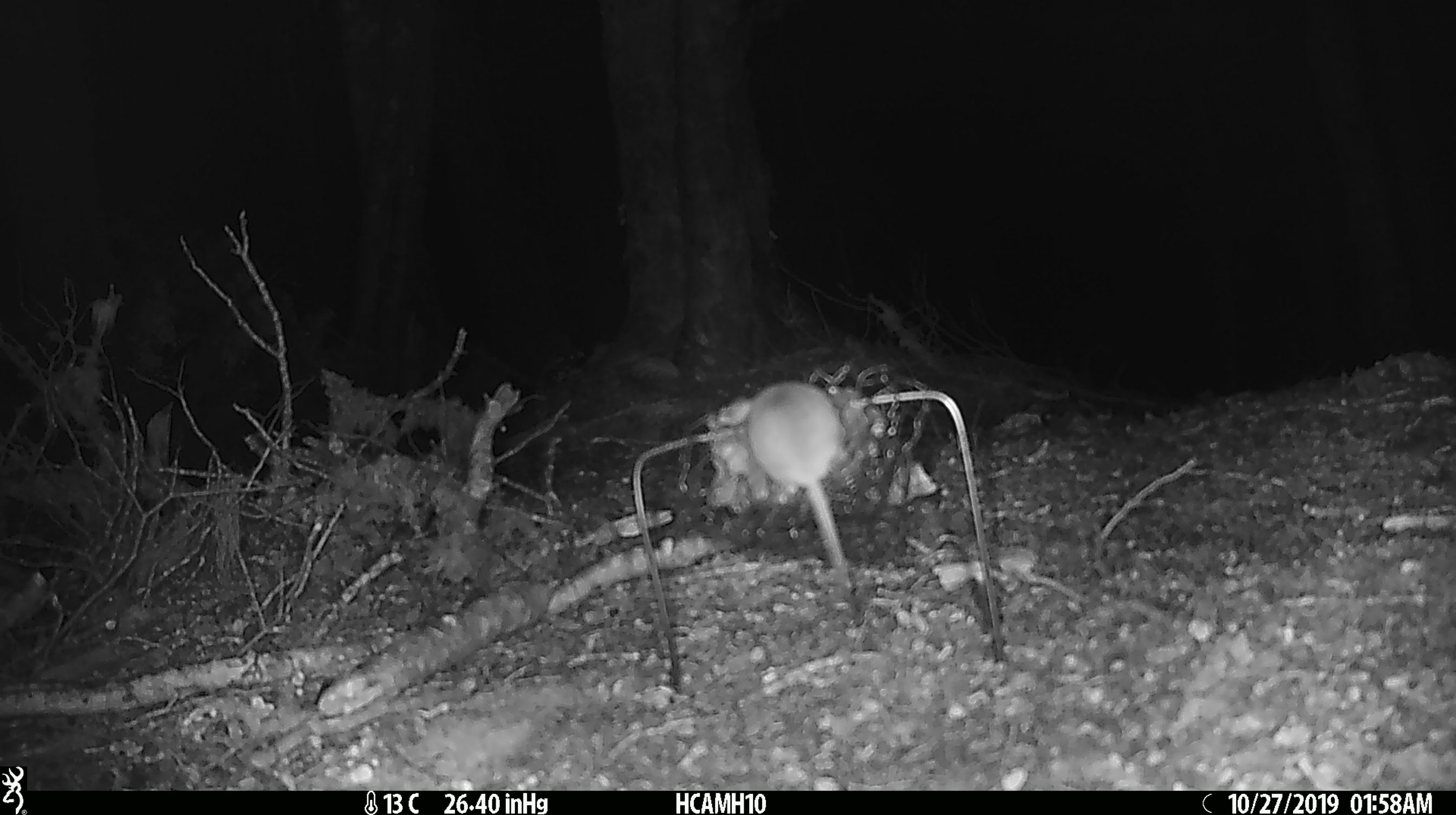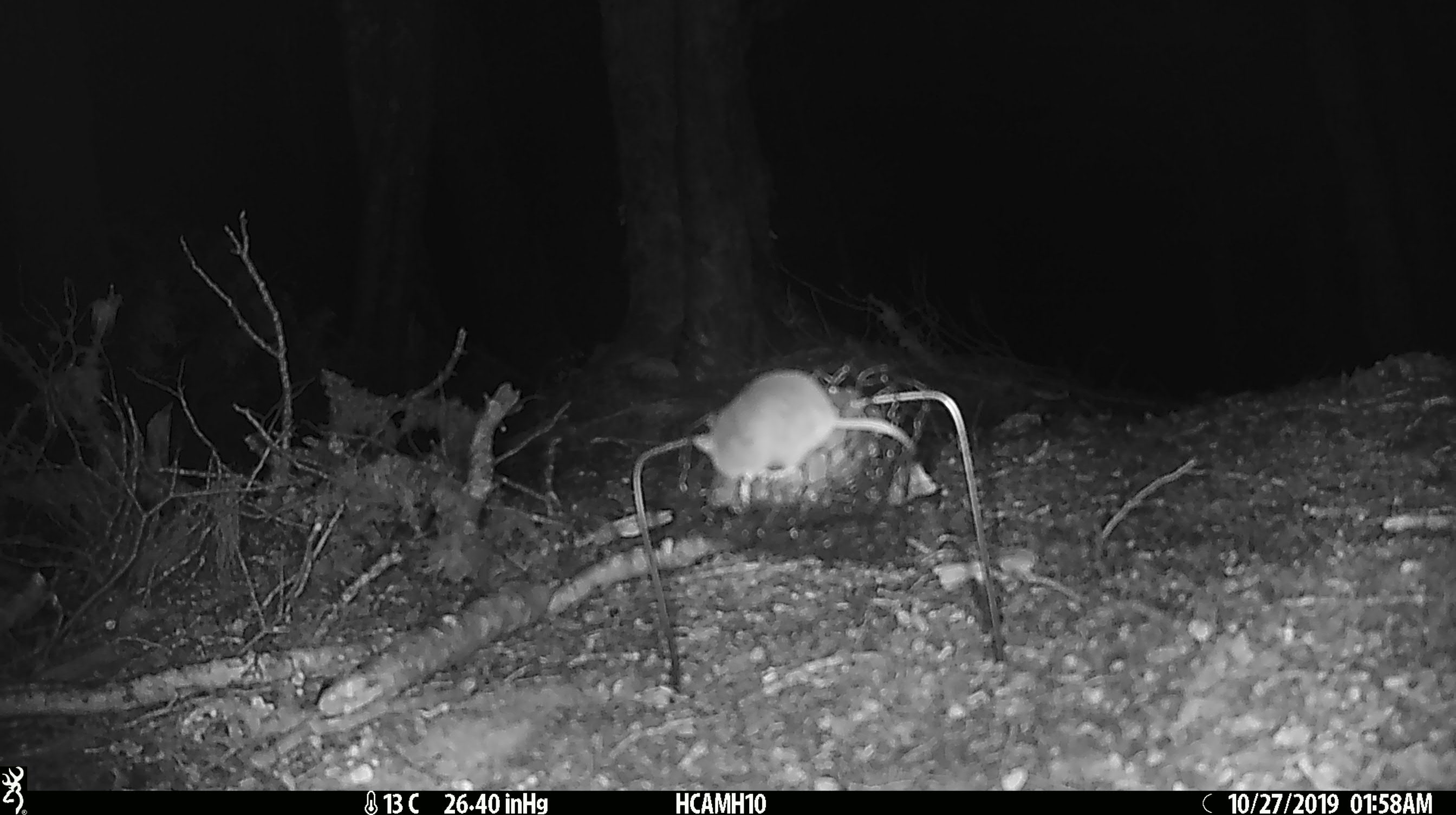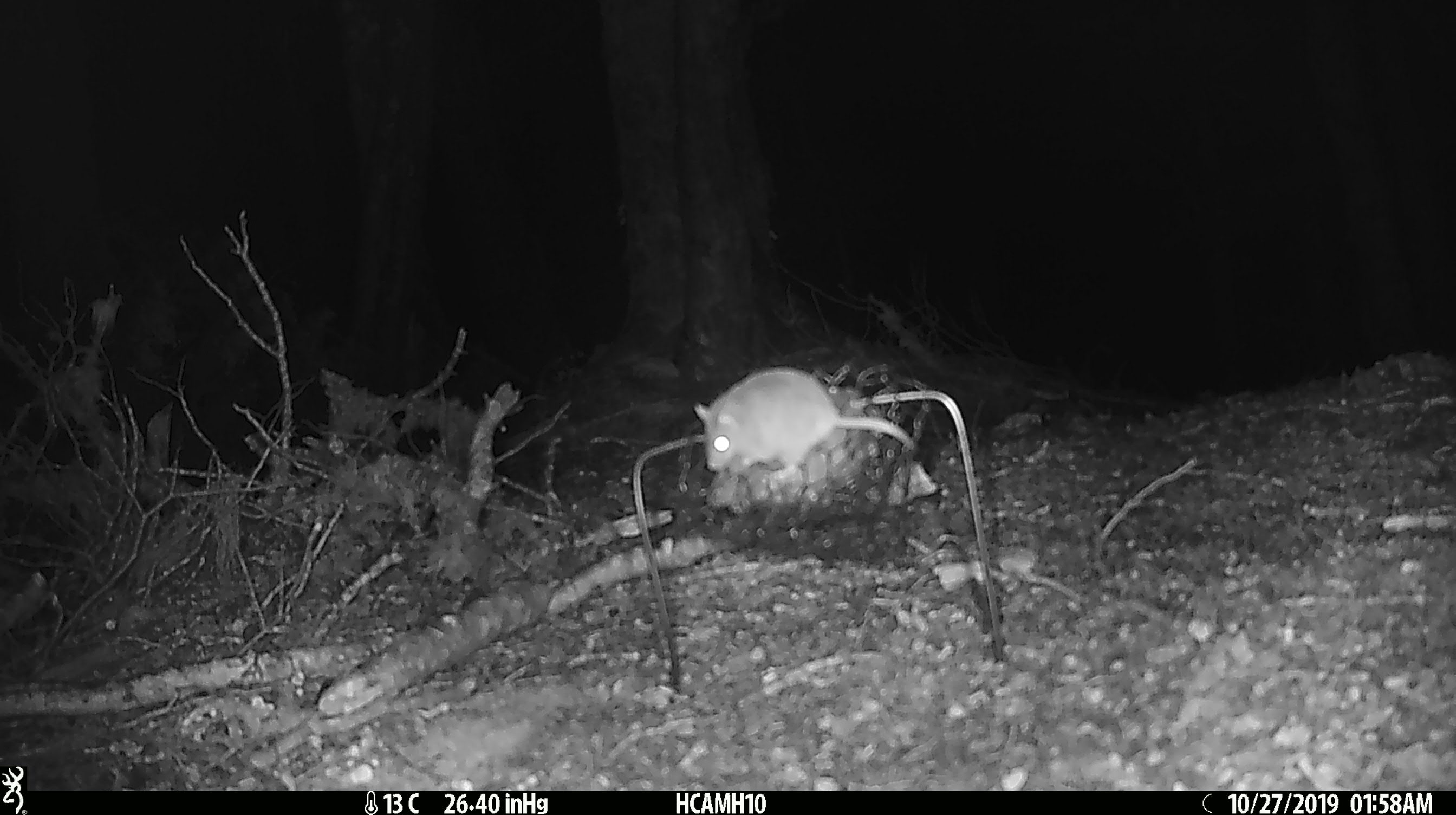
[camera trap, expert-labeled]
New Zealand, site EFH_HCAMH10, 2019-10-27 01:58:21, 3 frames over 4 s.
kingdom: Animalia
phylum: Chordata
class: Mammalia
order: Rodentia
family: Muridae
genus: Mus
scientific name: Mus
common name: mouse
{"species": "mouse (Mus)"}